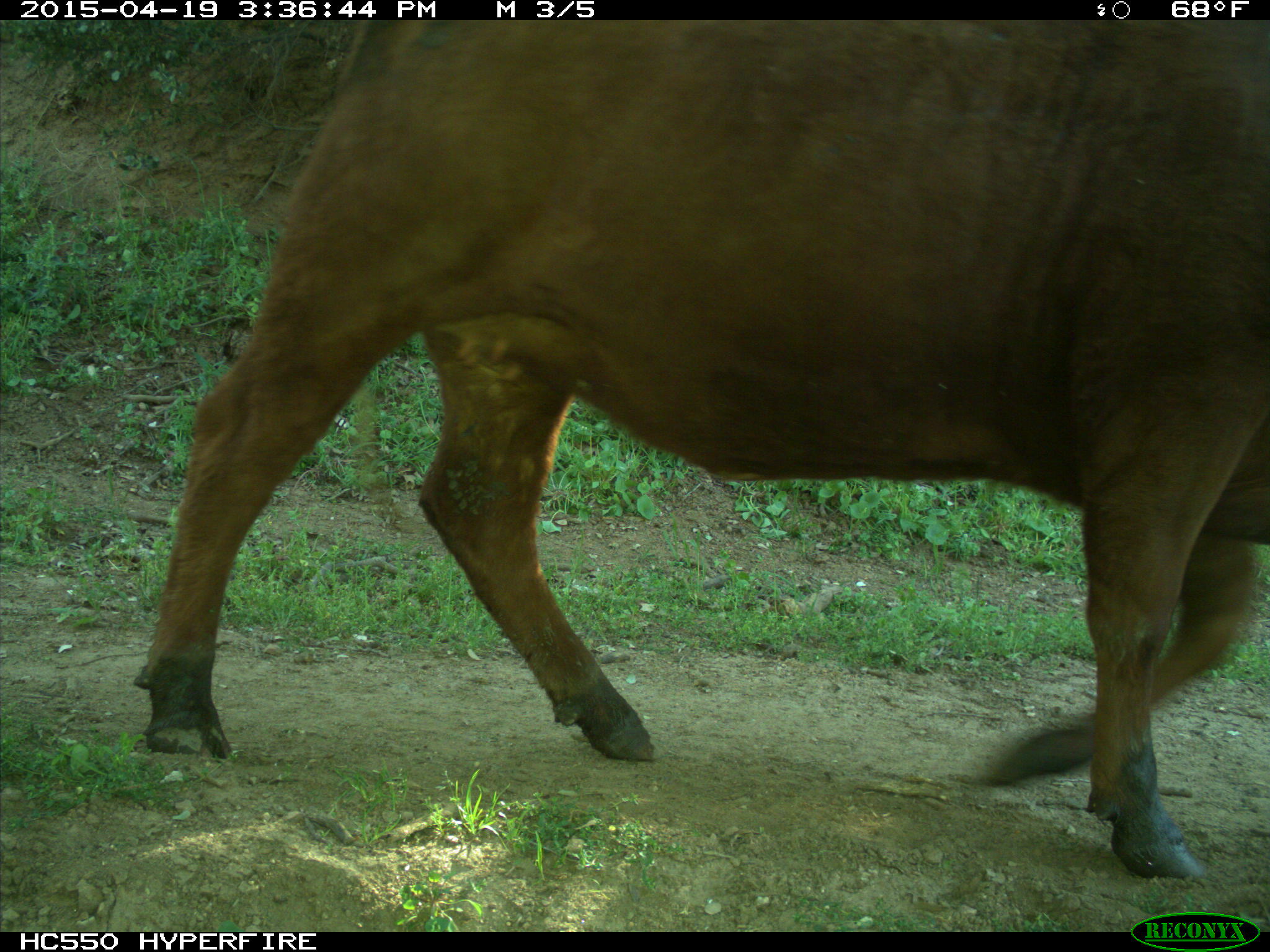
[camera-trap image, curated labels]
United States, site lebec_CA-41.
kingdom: Animalia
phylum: Chordata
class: Mammalia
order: Artiodactyla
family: Bovidae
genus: Bos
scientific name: Bos taurus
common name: domestic cow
Bos taurus (domestic cow).